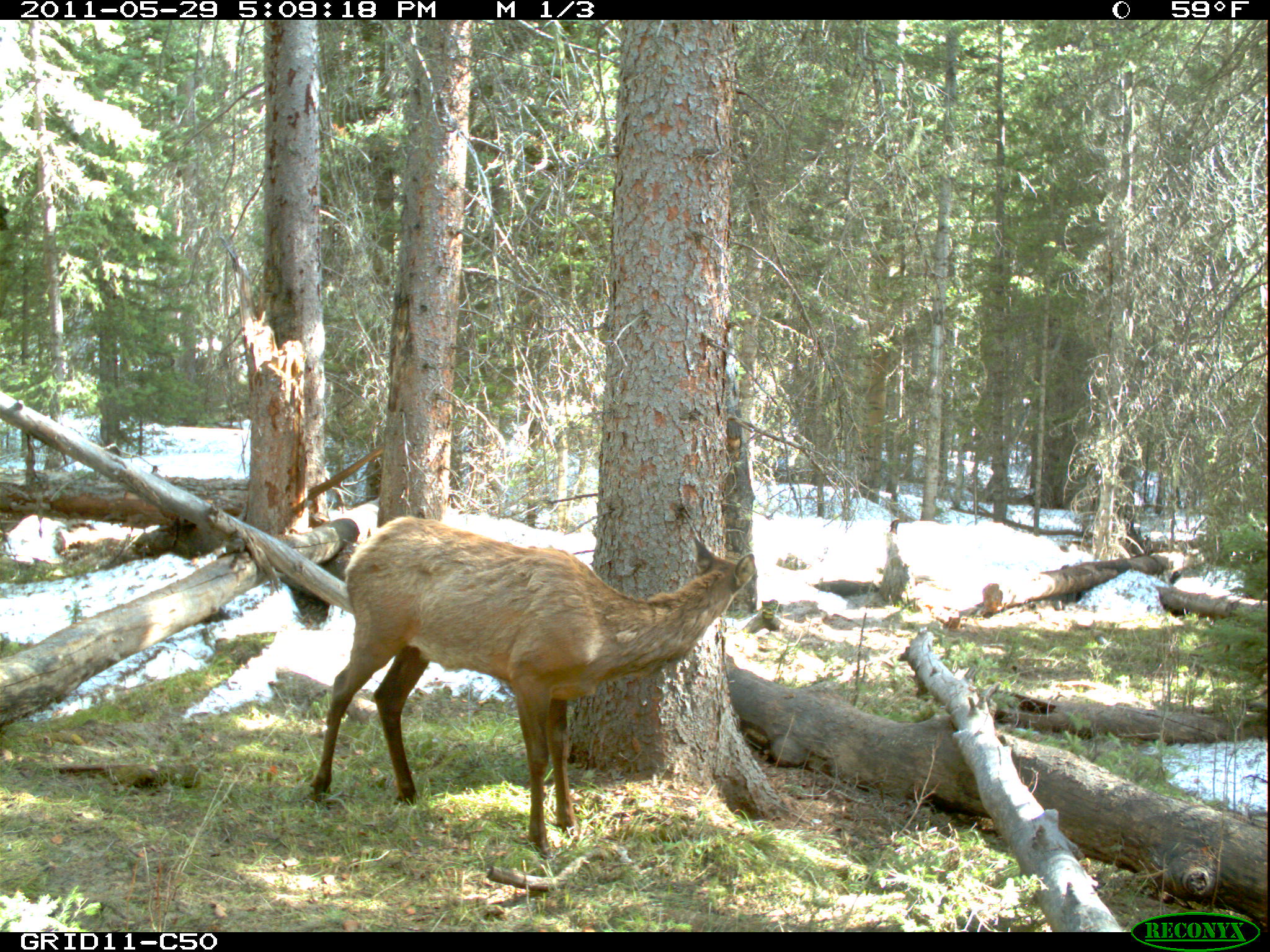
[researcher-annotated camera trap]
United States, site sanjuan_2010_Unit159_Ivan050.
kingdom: Animalia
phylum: Chordata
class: Mammalia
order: Artiodactyla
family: Cervidae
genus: Cervus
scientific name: Cervus elaphus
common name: red deer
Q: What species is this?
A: Cervus elaphus (red deer).